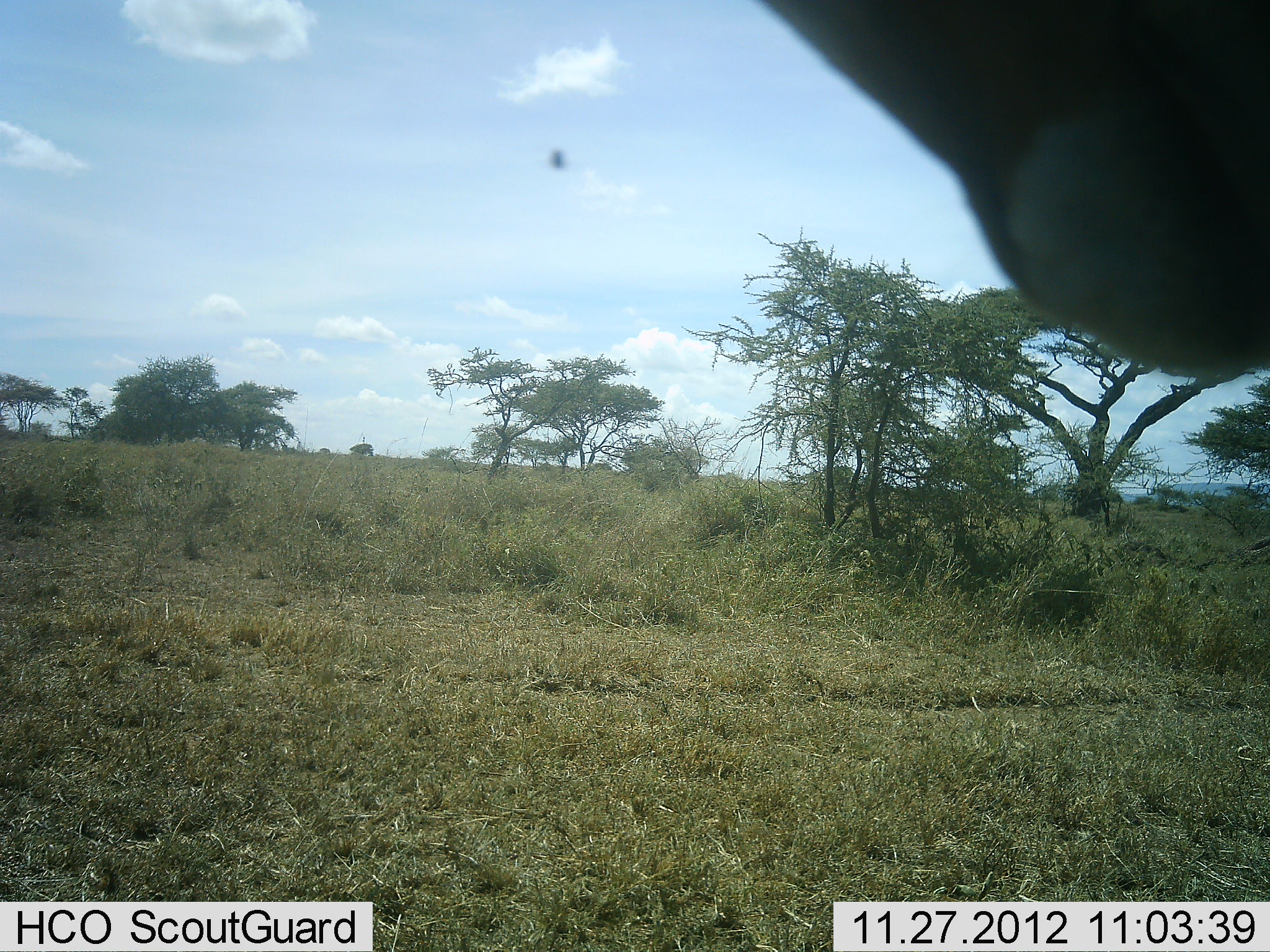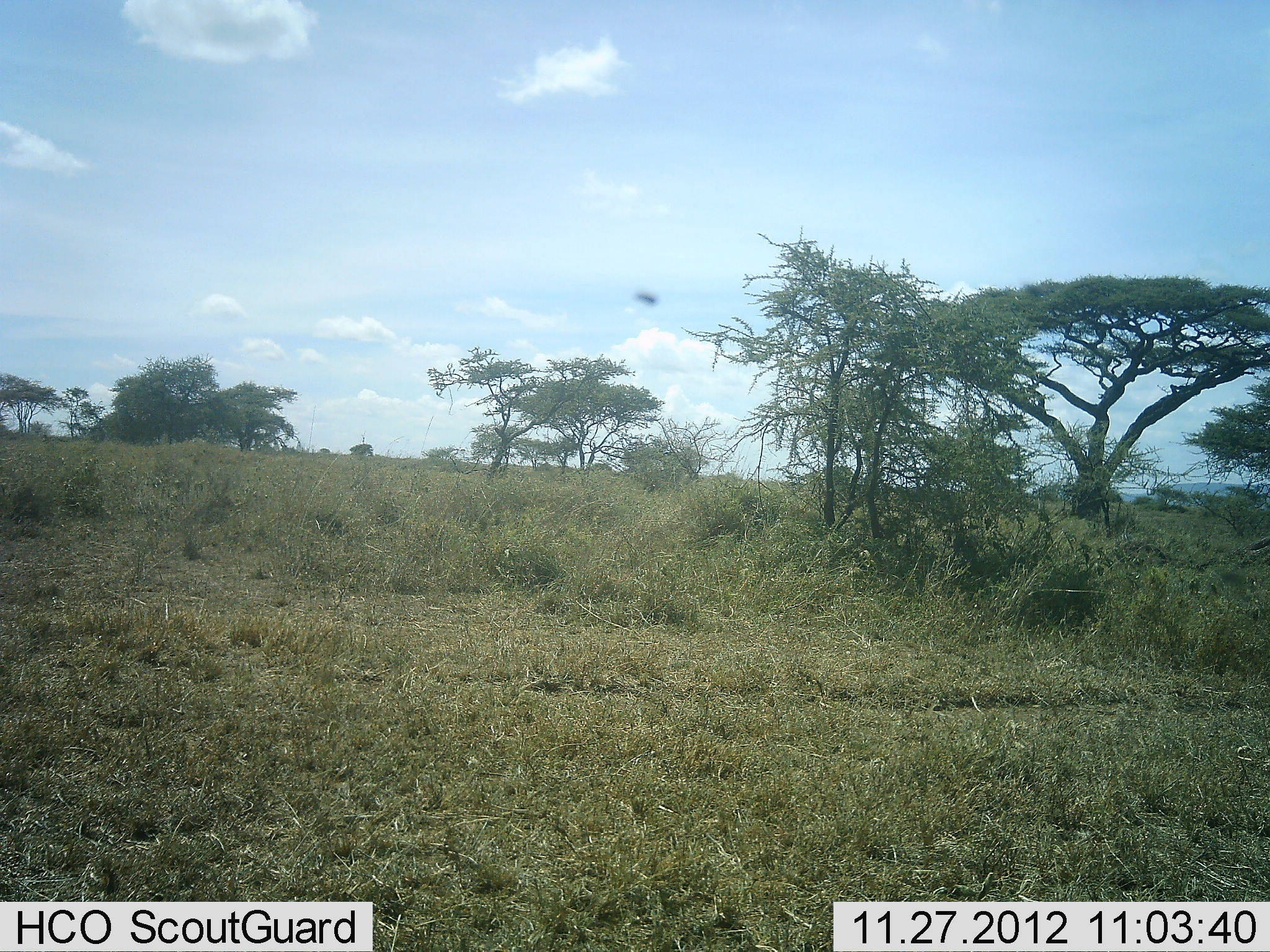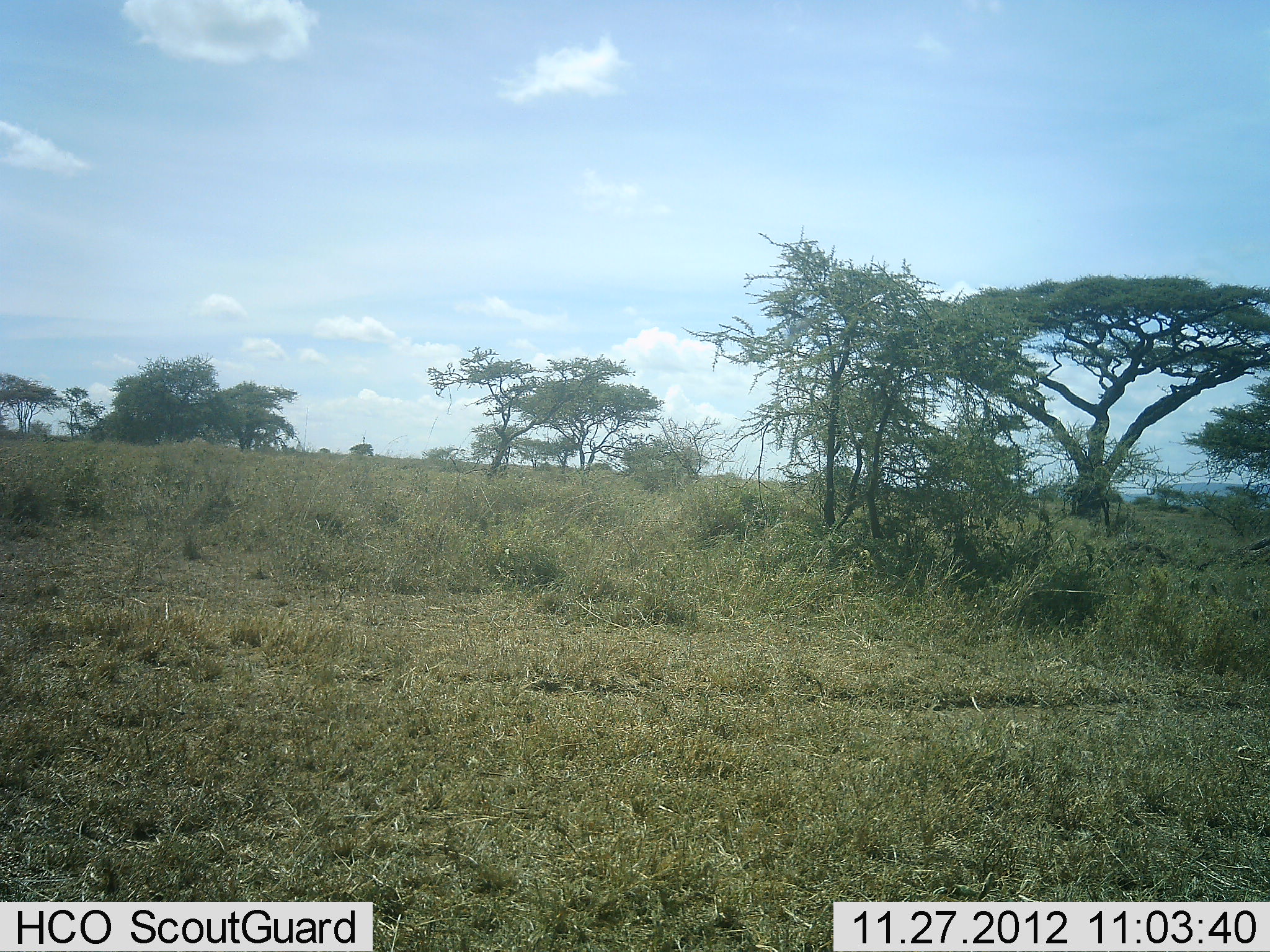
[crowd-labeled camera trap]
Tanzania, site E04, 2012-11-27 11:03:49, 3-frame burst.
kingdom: Animalia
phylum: Chordata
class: Mammalia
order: Artiodactyla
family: Bovidae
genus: Syncerus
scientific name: Syncerus caffer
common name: cape buffalo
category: buffalo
Buffalo (cape buffalo) (Syncerus caffer), count 1. Behavior (volunteer vote fractions): standing 83%, resting 0%, moving 17%, interacting 0%. Young present (vote fraction): 0%. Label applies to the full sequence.